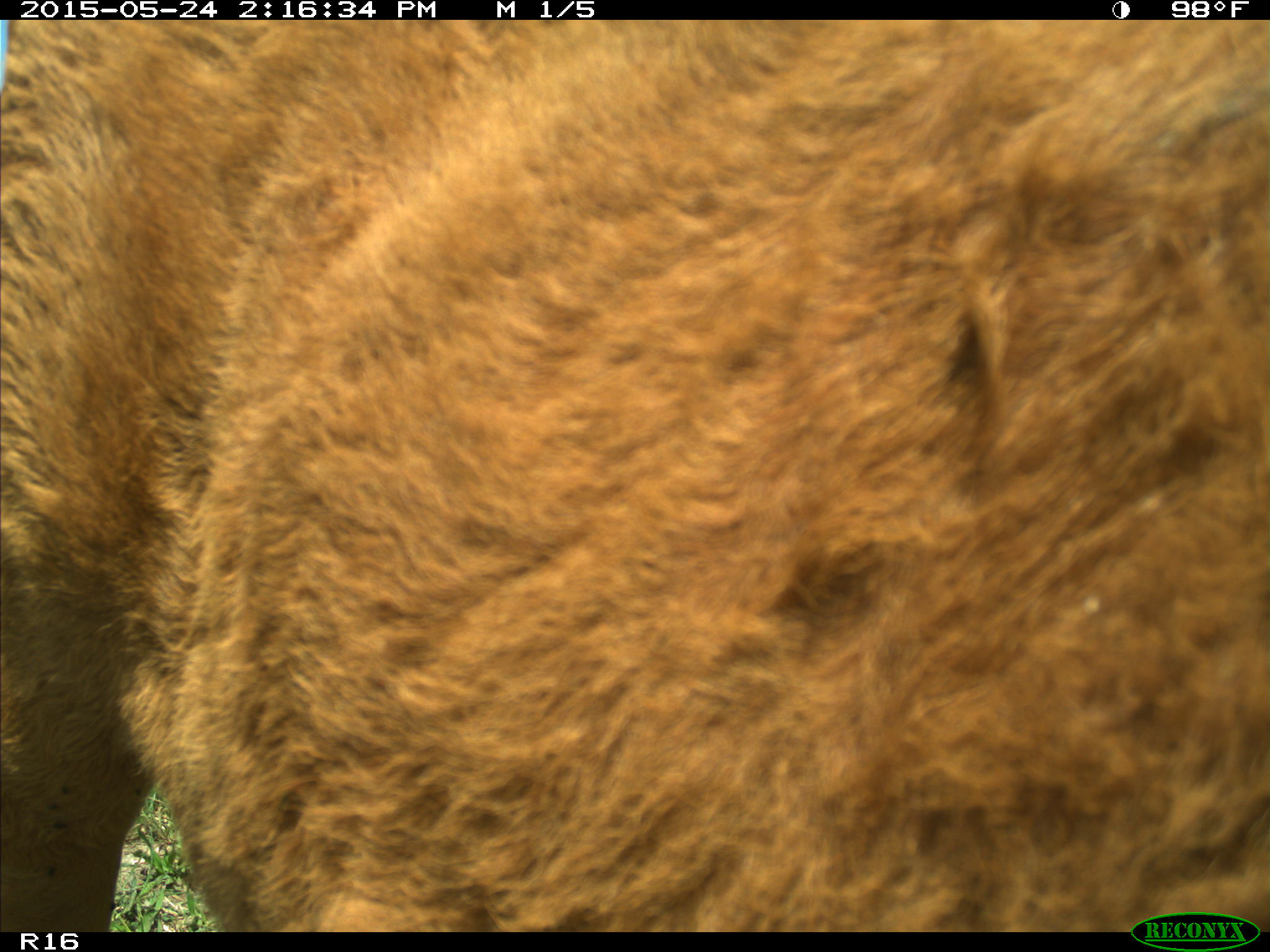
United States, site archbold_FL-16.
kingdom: Animalia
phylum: Chordata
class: Mammalia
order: Artiodactyla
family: Bovidae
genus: Bos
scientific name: Bos taurus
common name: domestic cow